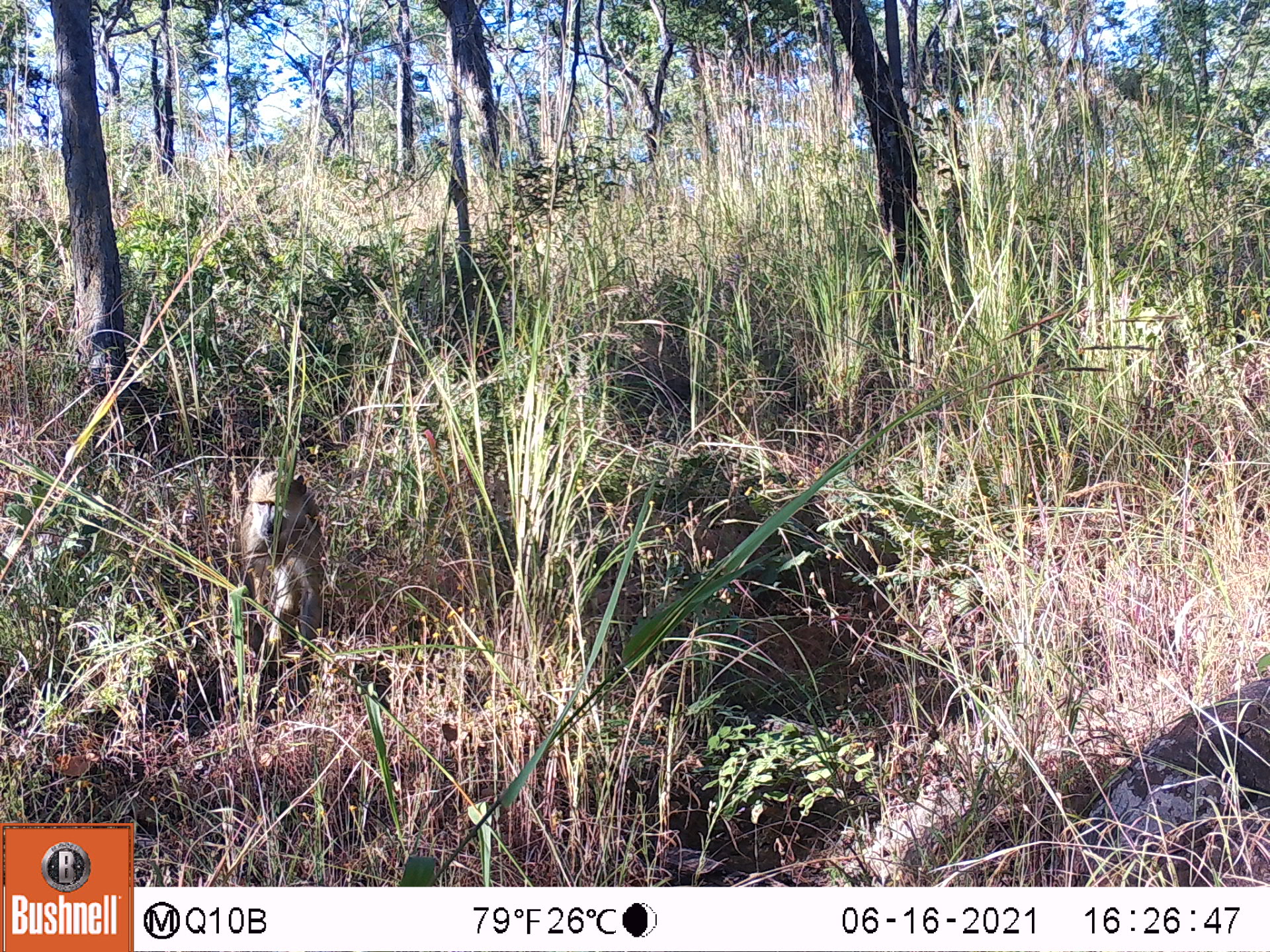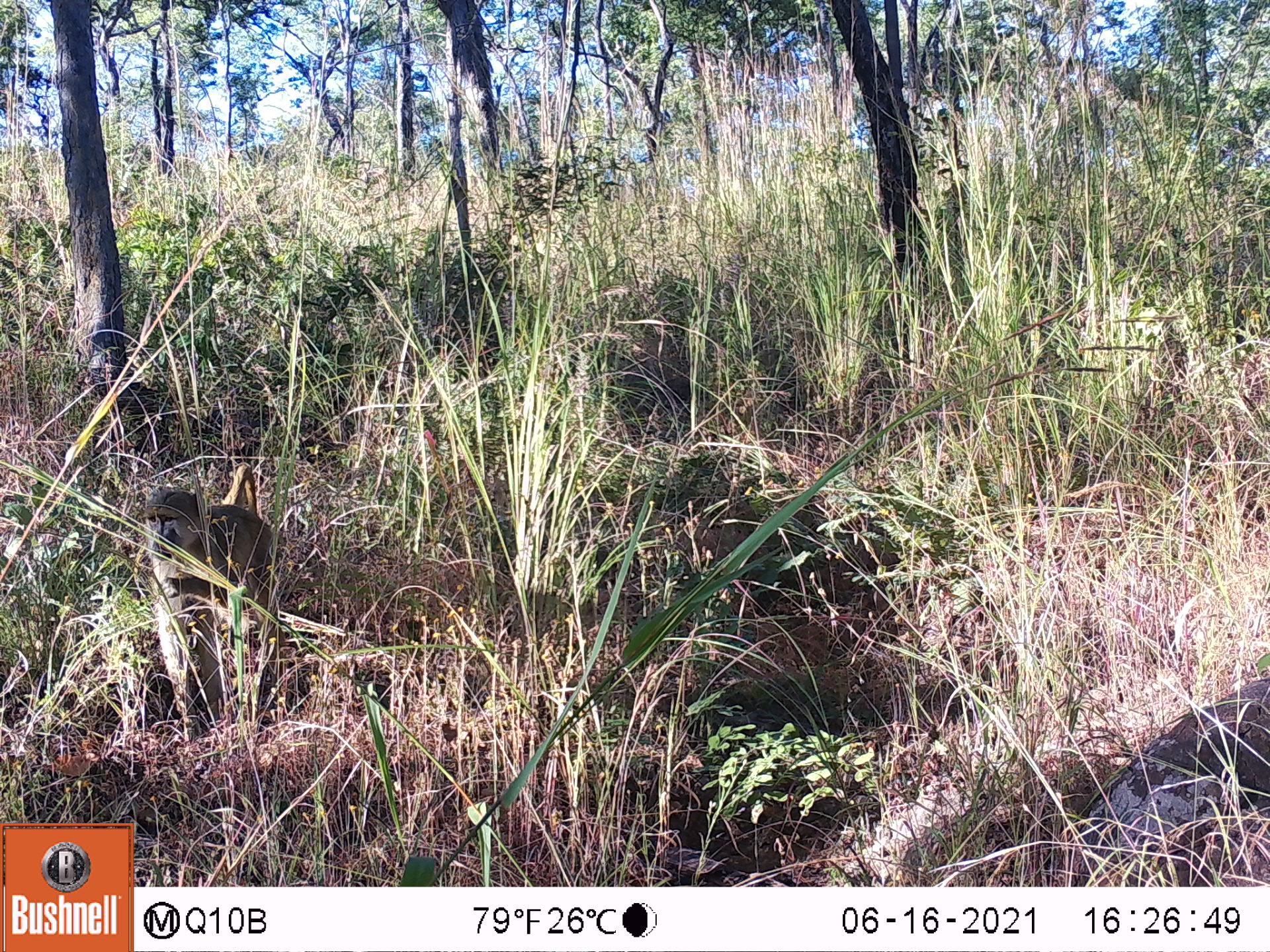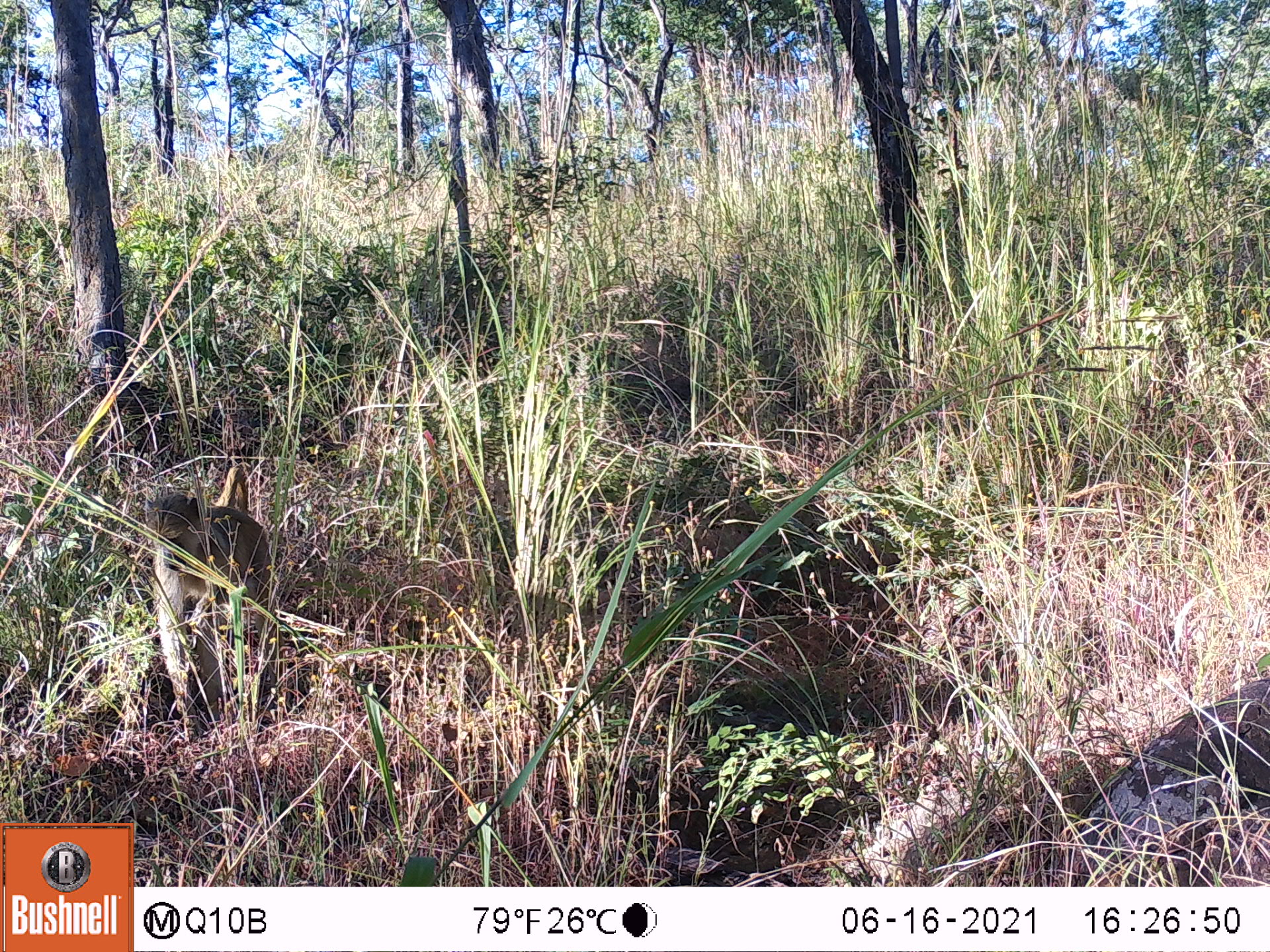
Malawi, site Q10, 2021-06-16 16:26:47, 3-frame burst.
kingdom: Animalia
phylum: Chordata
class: Mammalia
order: Primates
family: Cercopithecidae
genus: Papio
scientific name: Papio cynocephalus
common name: yellow baboon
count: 1